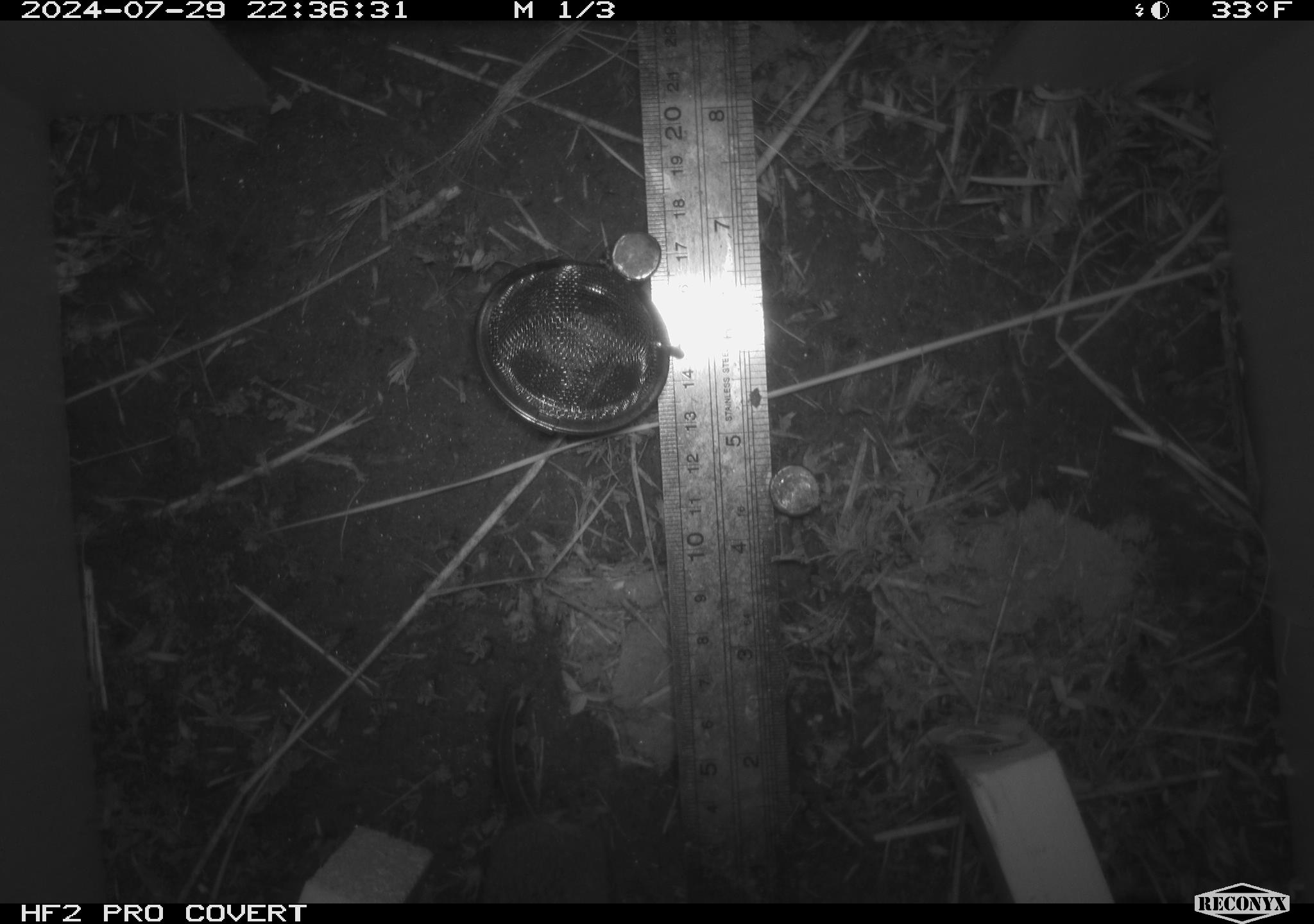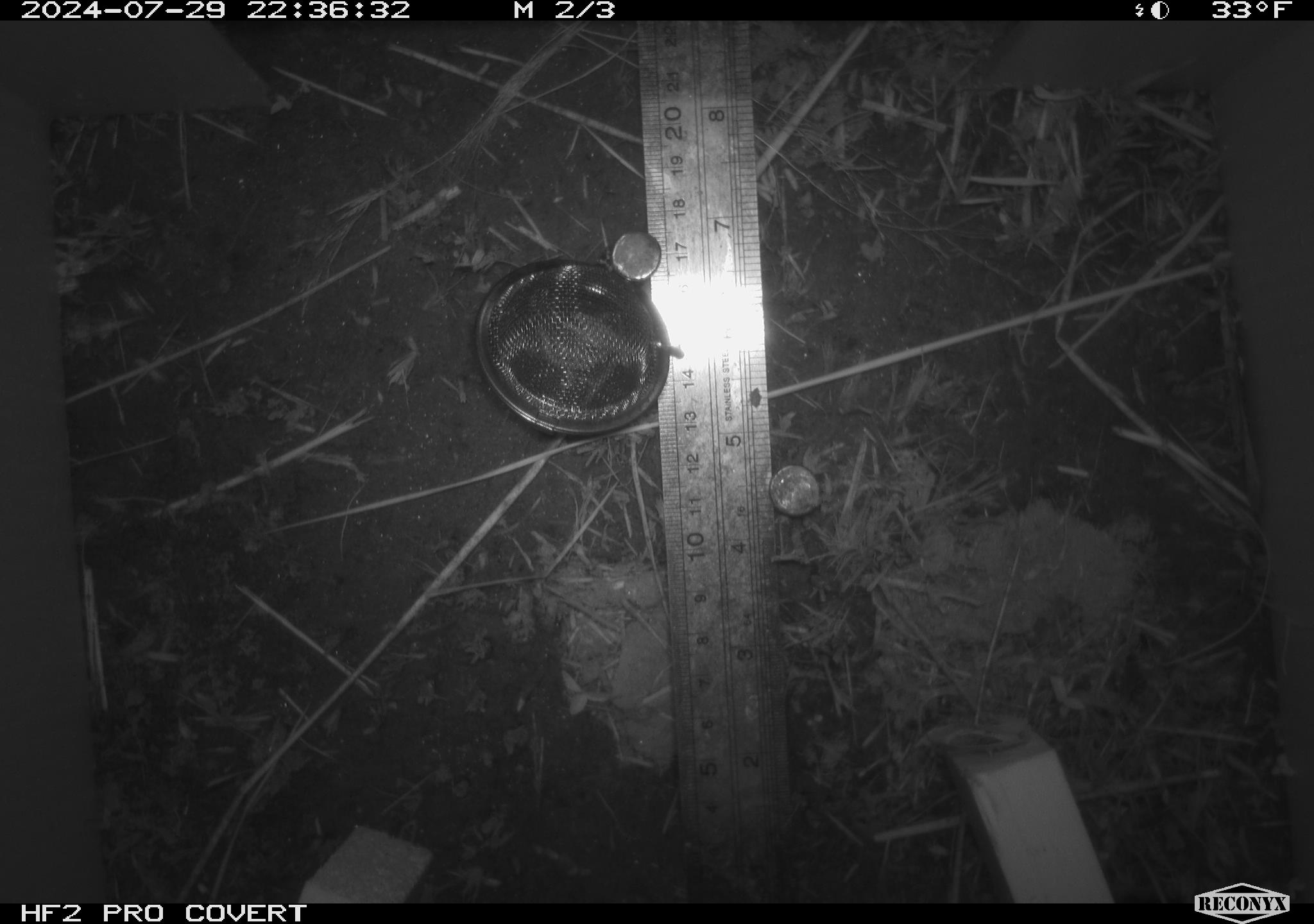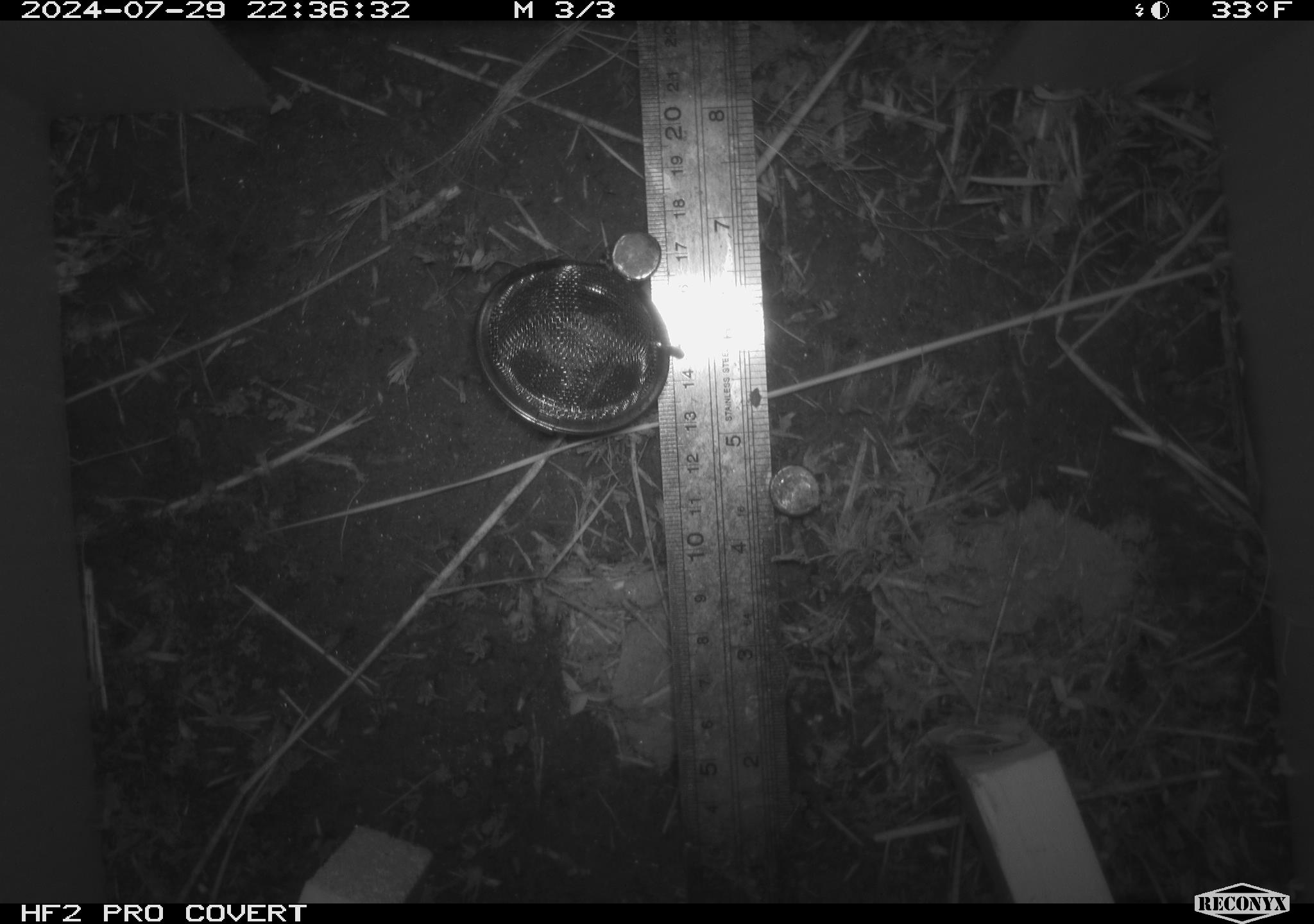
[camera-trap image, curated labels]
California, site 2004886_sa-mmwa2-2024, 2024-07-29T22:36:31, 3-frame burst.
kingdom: Animalia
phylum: Chordata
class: Mammalia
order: Eulipotyphla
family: Soricidae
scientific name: Soricidae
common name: shrews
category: soricidae family